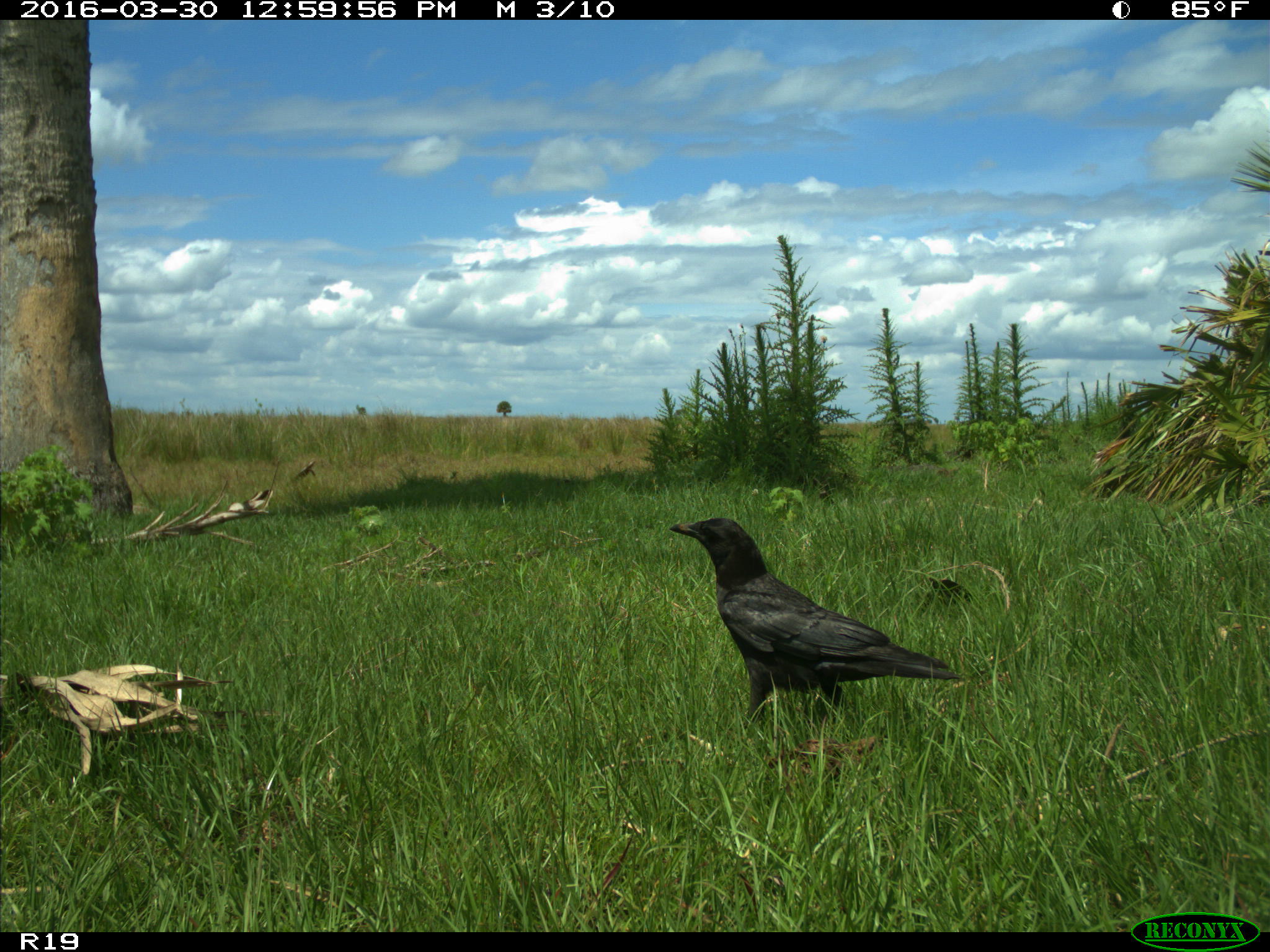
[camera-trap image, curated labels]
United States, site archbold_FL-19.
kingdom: Animalia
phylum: Chordata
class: Aves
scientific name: Aves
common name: birds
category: unidentified bird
Unidentified bird (birds) (Aves).